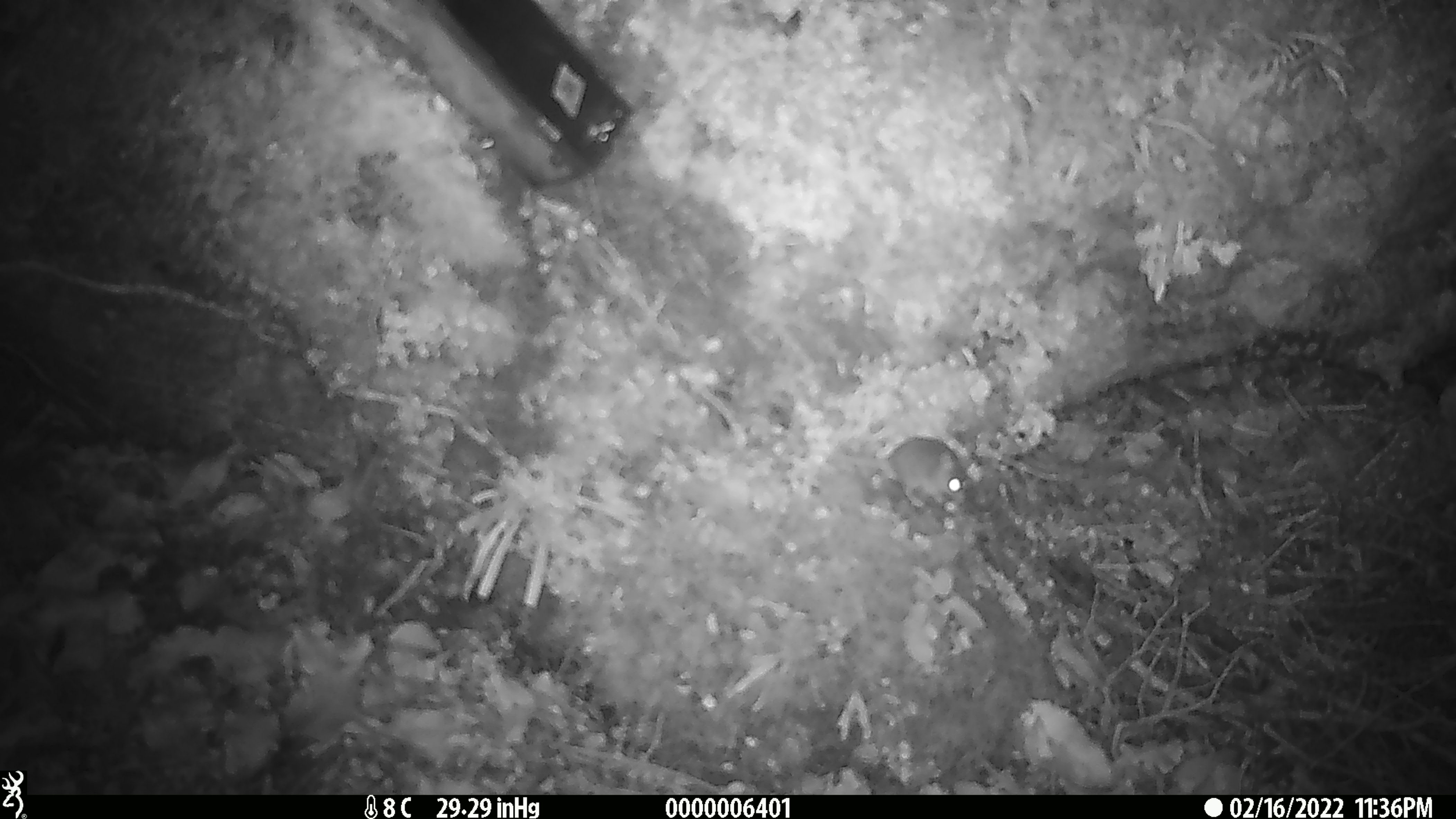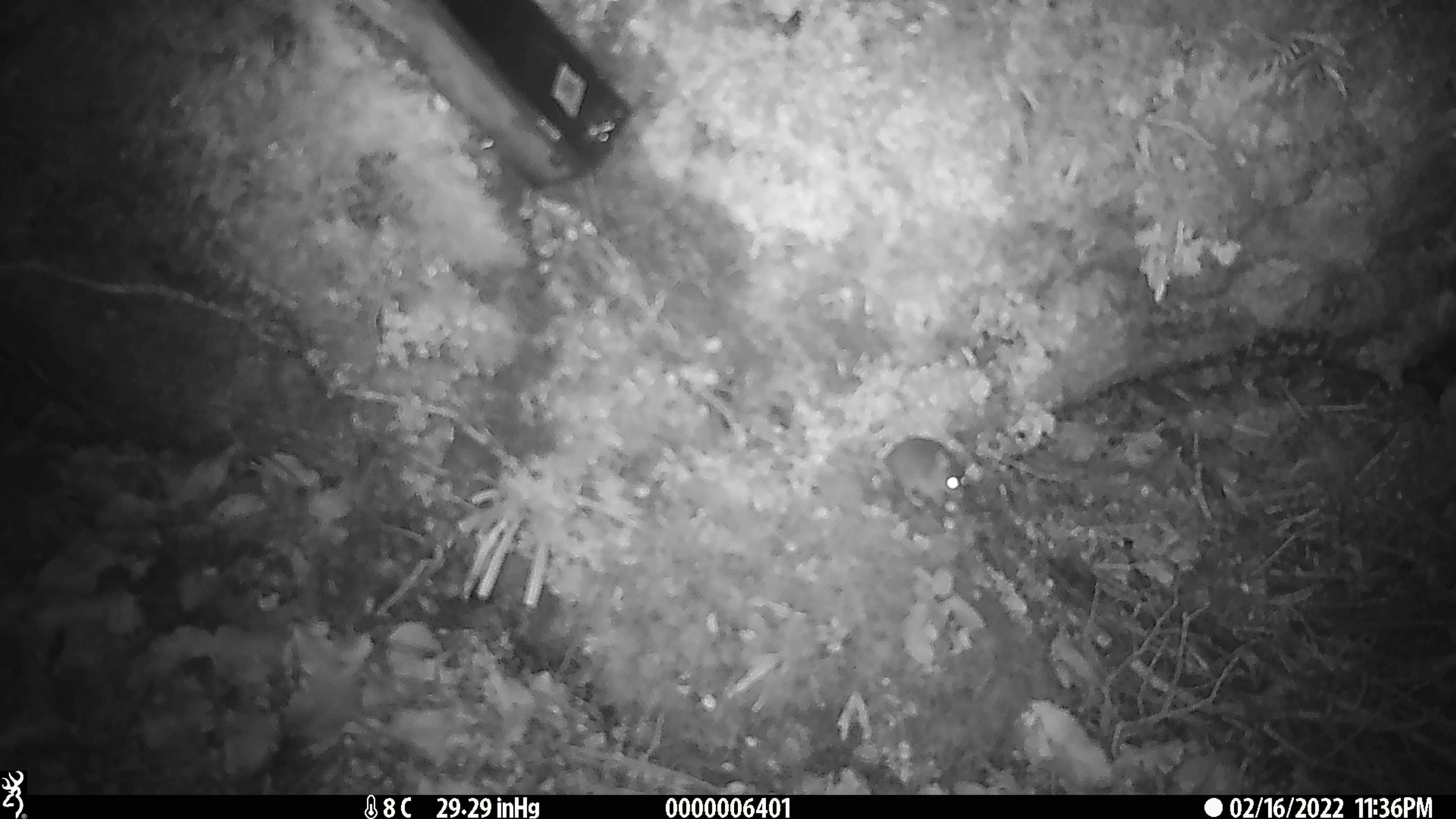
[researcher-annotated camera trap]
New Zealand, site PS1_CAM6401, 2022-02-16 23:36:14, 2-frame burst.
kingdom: Animalia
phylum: Chordata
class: Mammalia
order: Rodentia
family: Muridae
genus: Mus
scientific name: Mus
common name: mouse